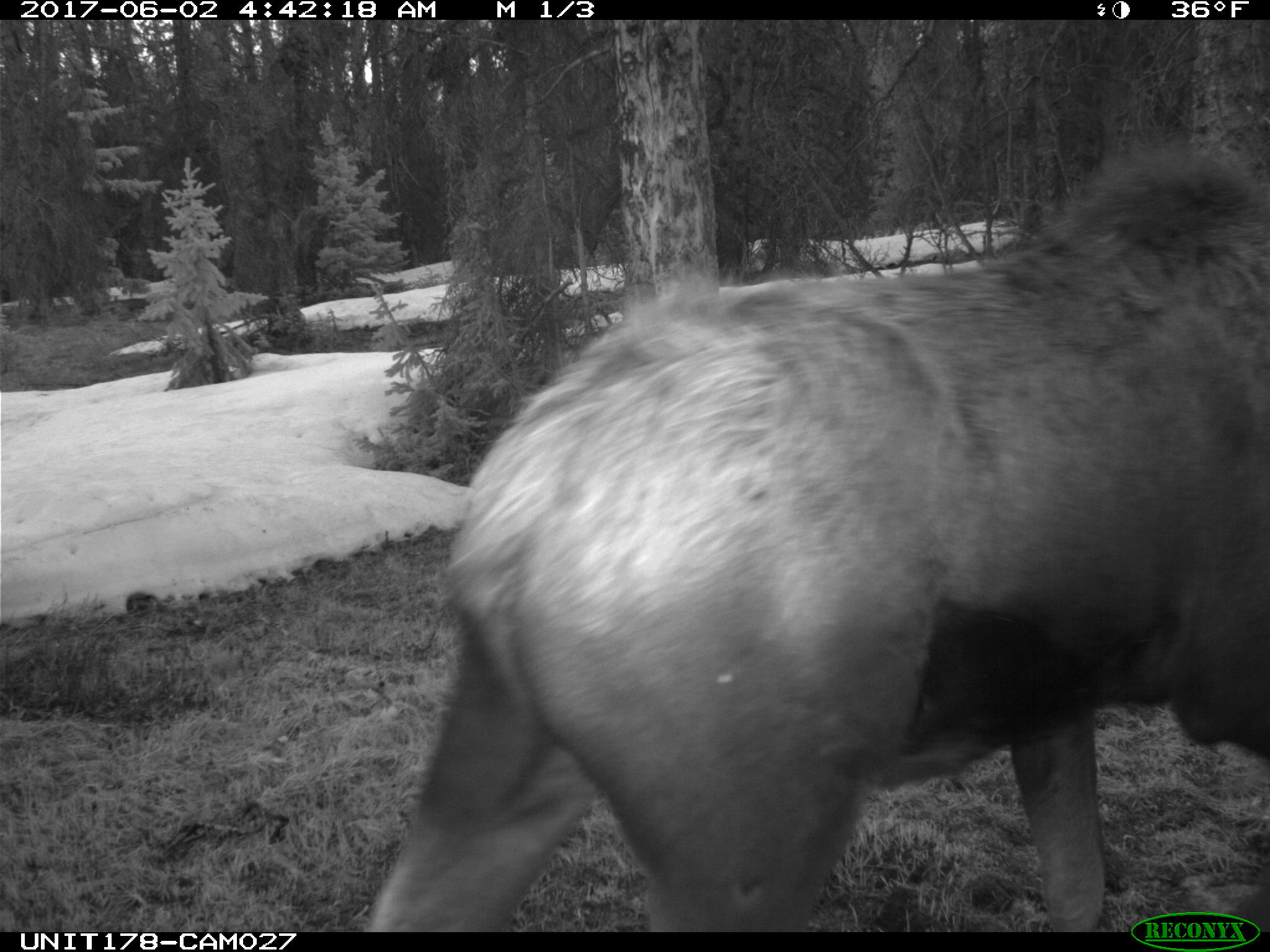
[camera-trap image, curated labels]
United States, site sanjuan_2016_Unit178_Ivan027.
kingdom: Animalia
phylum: Chordata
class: Mammalia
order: Artiodactyla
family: Cervidae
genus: Alces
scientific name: Alces alces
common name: moose